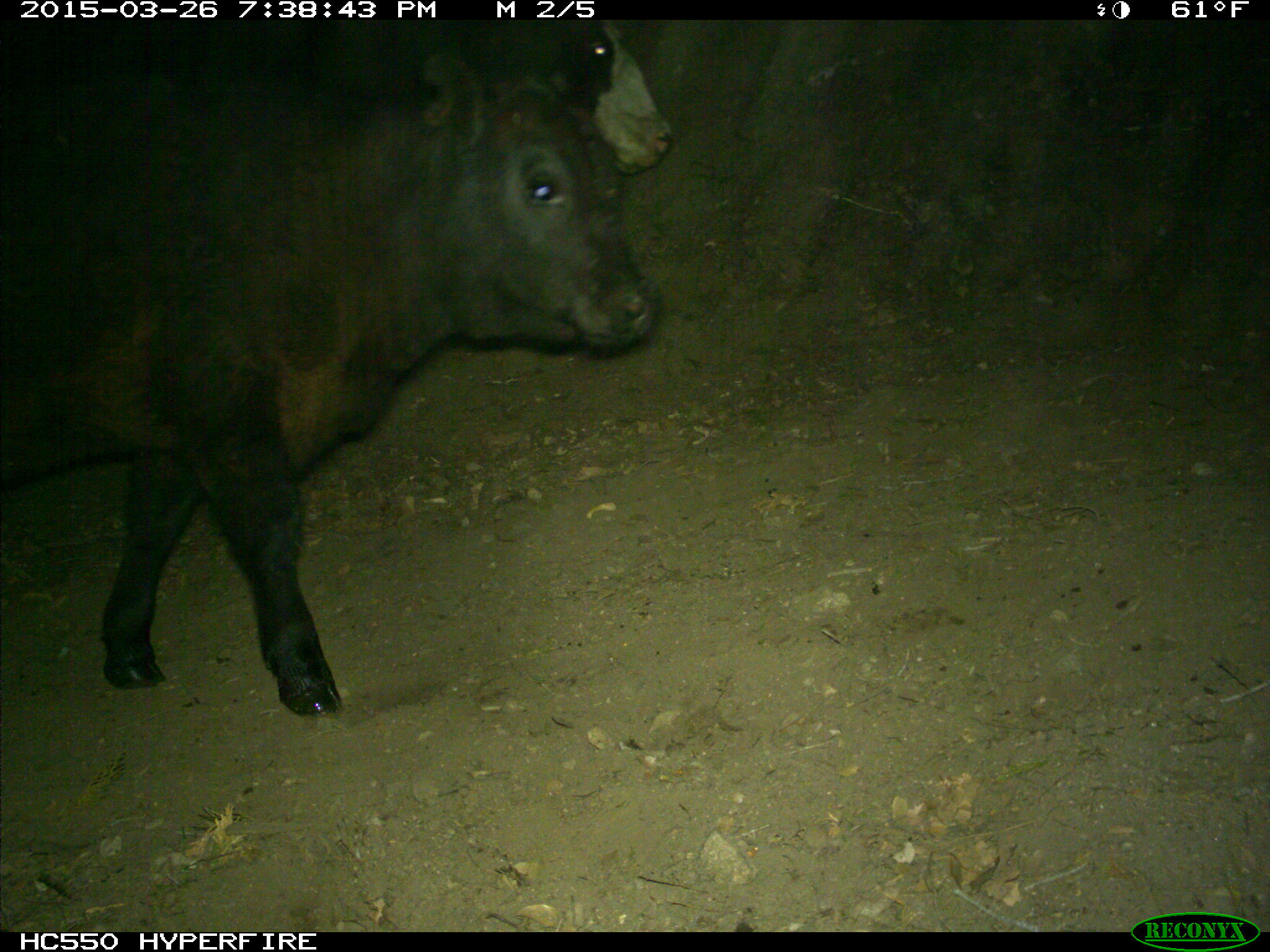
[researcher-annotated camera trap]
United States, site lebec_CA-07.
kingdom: Animalia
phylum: Chordata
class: Mammalia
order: Artiodactyla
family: Bovidae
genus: Bos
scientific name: Bos taurus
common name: domestic cow